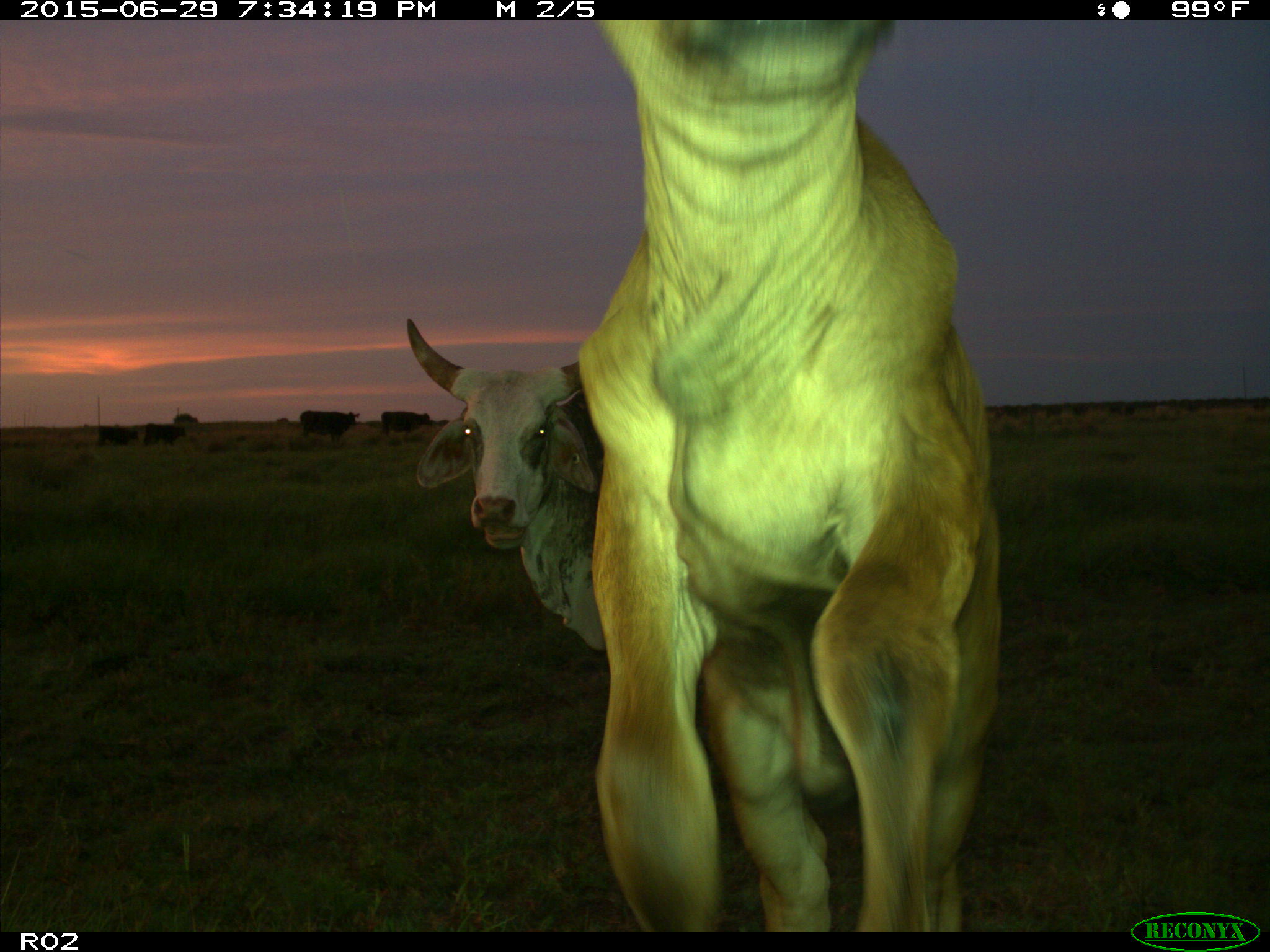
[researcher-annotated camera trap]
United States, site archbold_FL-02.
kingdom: Animalia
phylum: Chordata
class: Mammalia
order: Artiodactyla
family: Bovidae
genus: Bos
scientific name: Bos taurus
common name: domestic cow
Bos taurus (domestic cow).